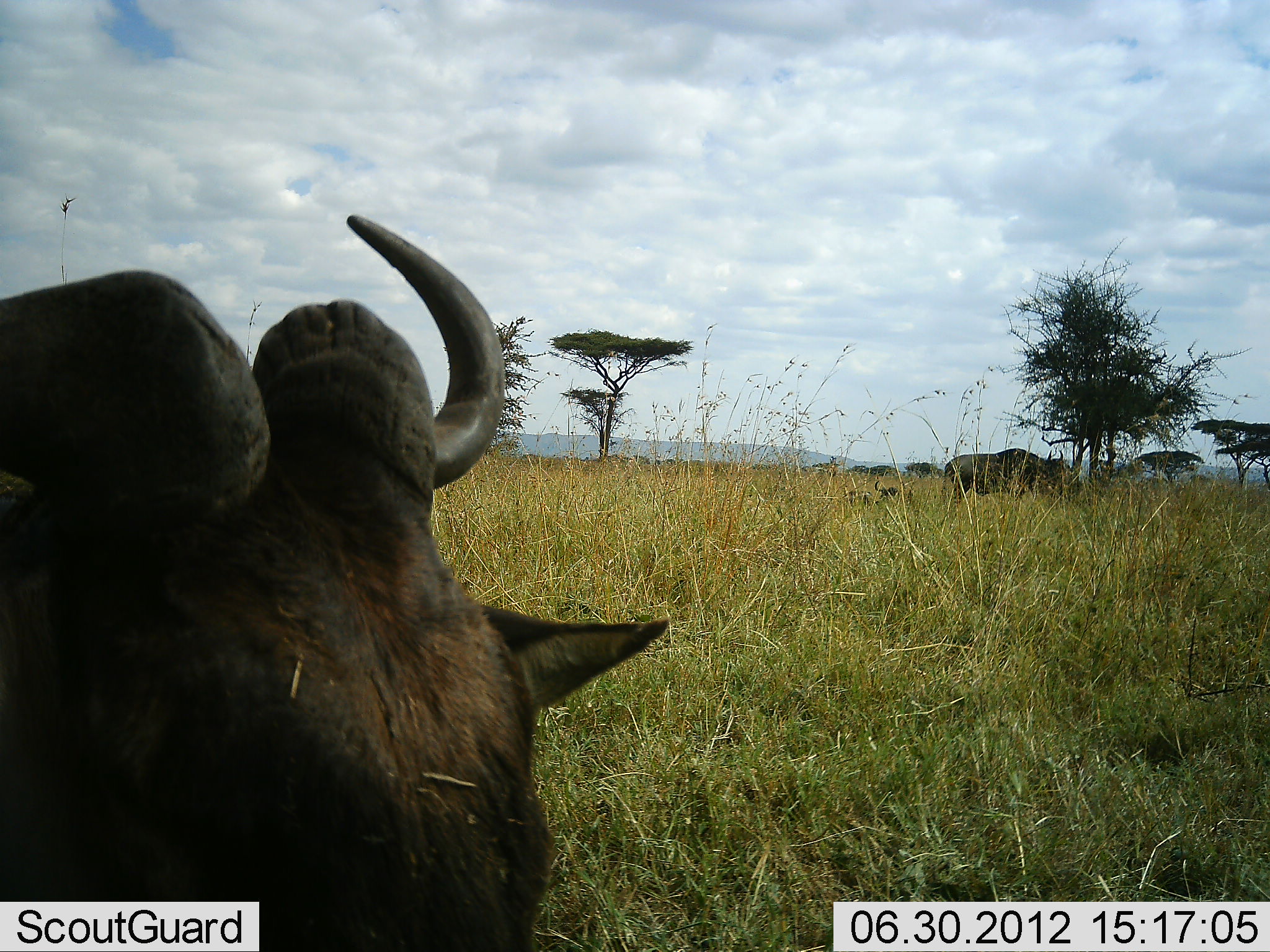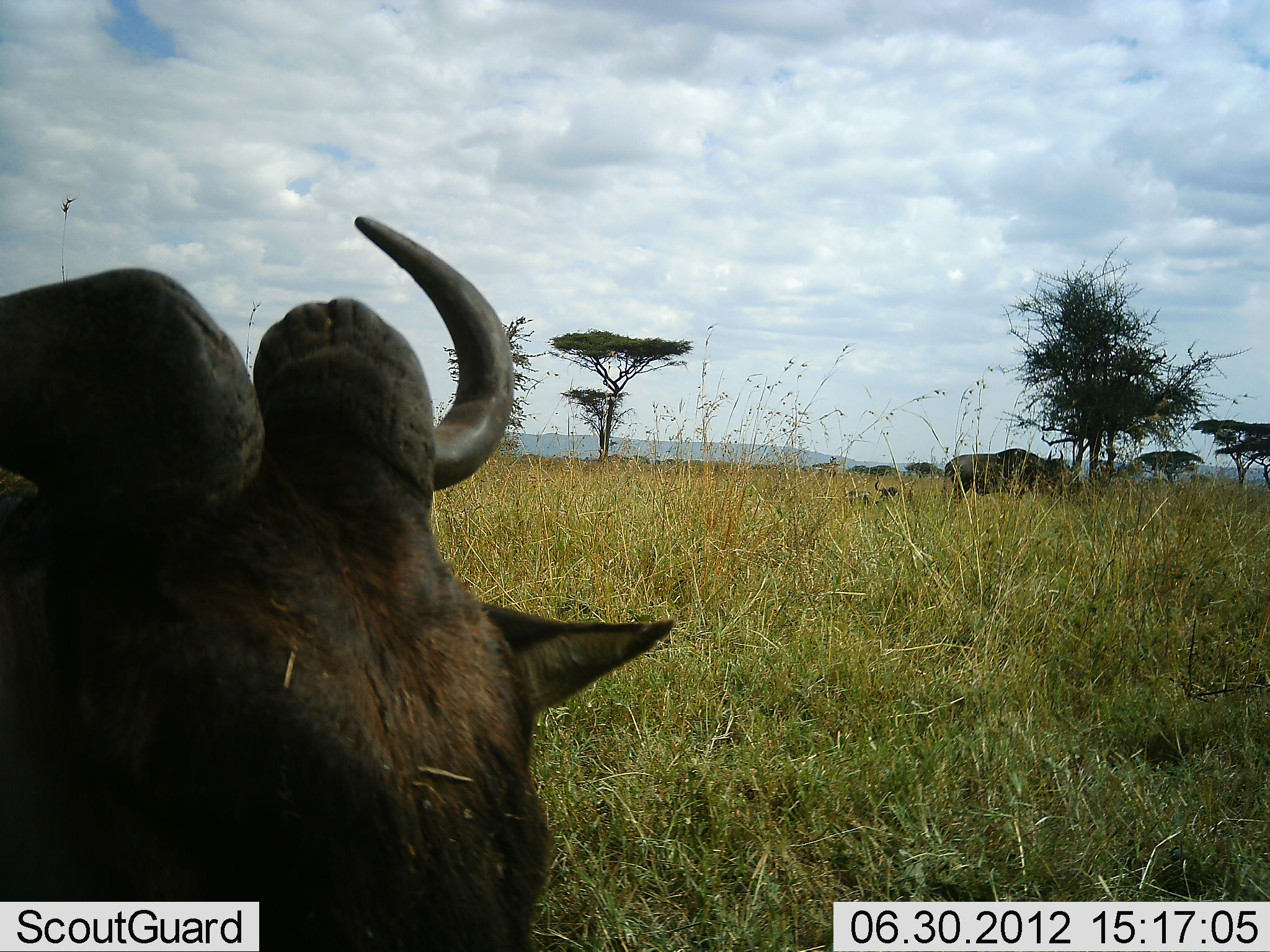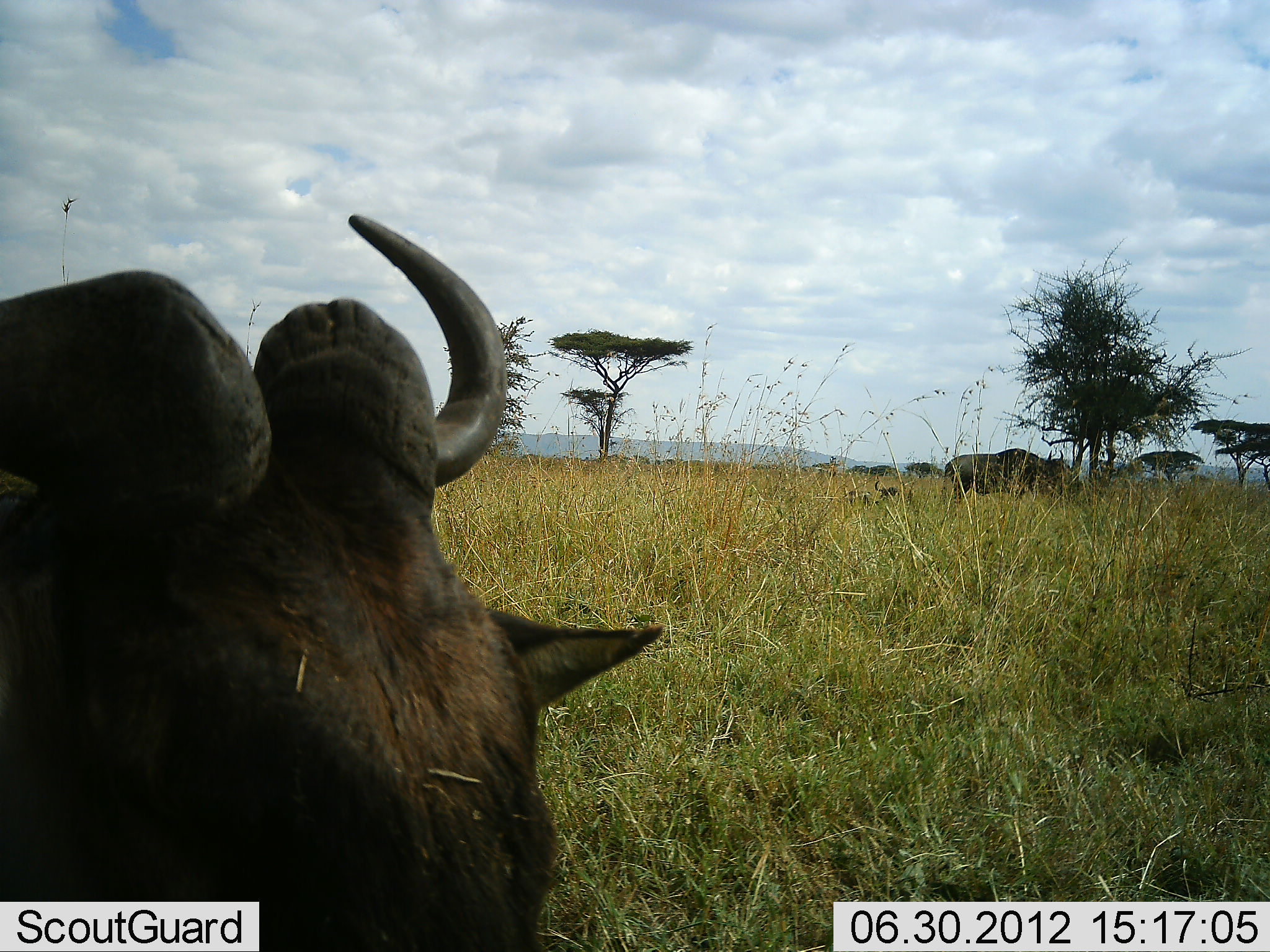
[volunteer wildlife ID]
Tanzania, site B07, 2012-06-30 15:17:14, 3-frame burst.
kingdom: Animalia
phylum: Chordata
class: Mammalia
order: Artiodactyla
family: Bovidae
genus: Connochaetes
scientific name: Connochaetes taurinus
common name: blue wildebeest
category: wildebeest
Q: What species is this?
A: Wildebeest (blue wildebeest) (Connochaetes taurinus).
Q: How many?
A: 2.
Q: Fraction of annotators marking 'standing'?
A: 70%.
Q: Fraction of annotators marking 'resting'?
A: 40%.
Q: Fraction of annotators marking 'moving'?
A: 0%.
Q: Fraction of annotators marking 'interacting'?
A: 0%.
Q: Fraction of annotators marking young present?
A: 0%.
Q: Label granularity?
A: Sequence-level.